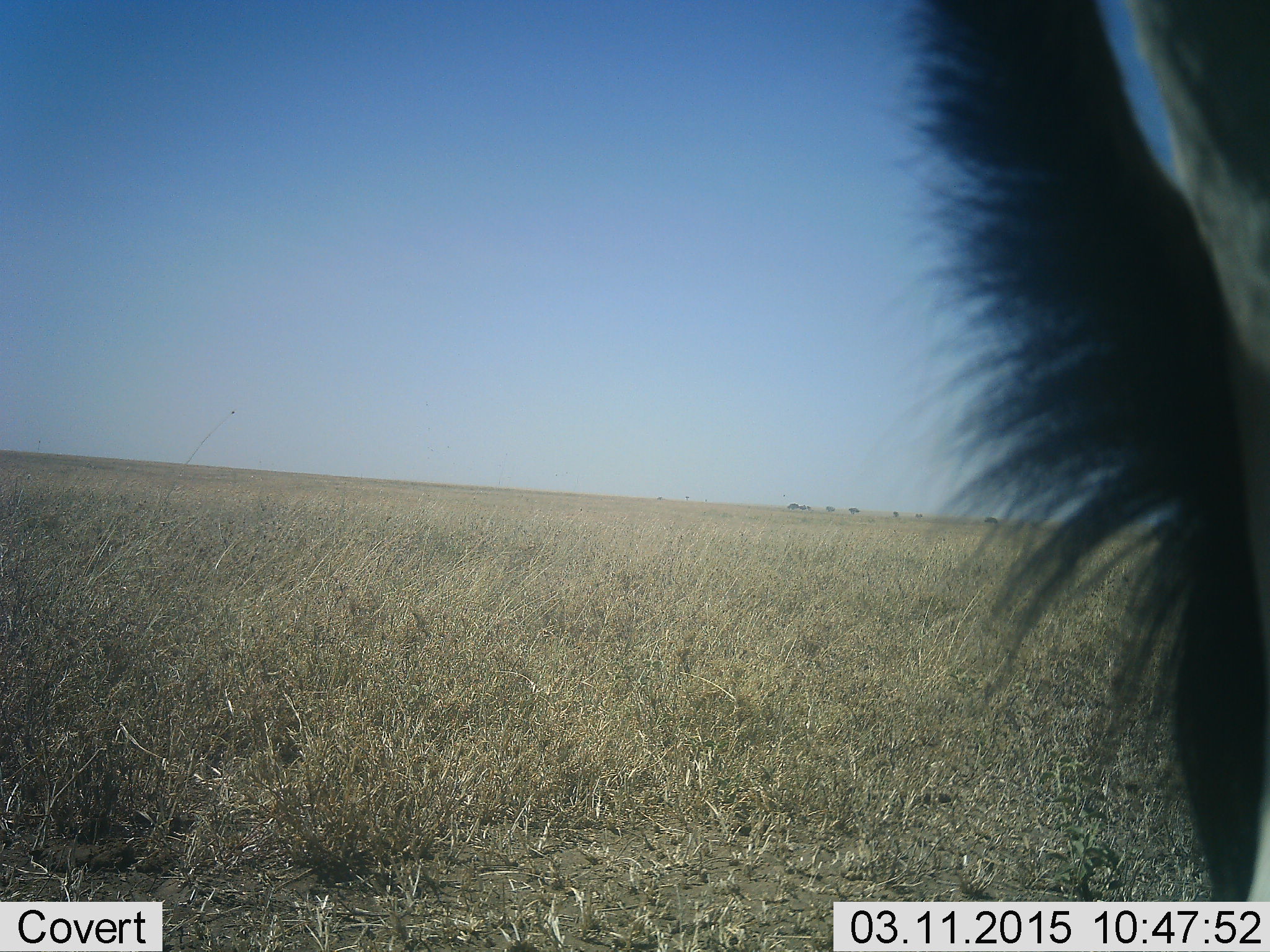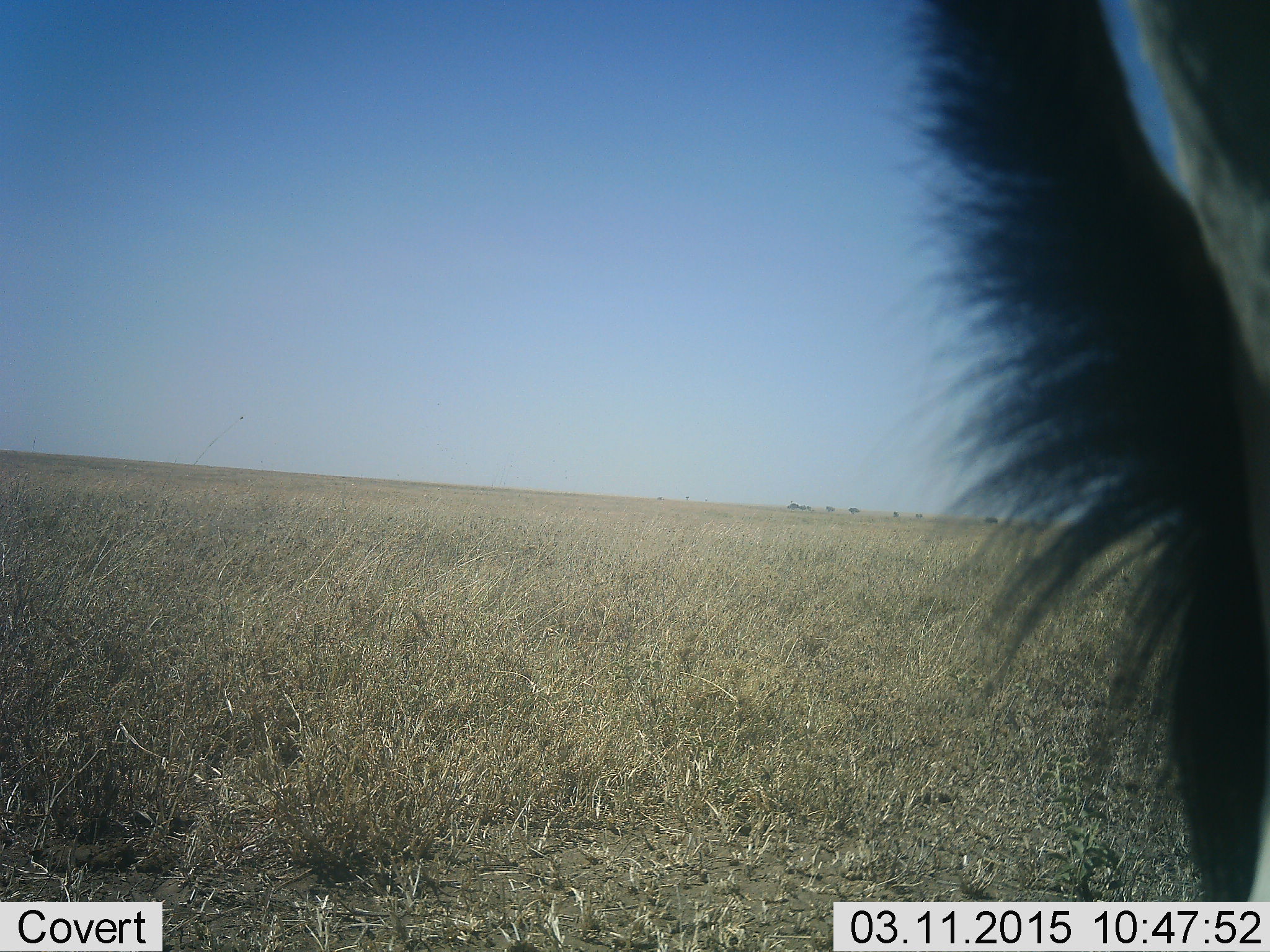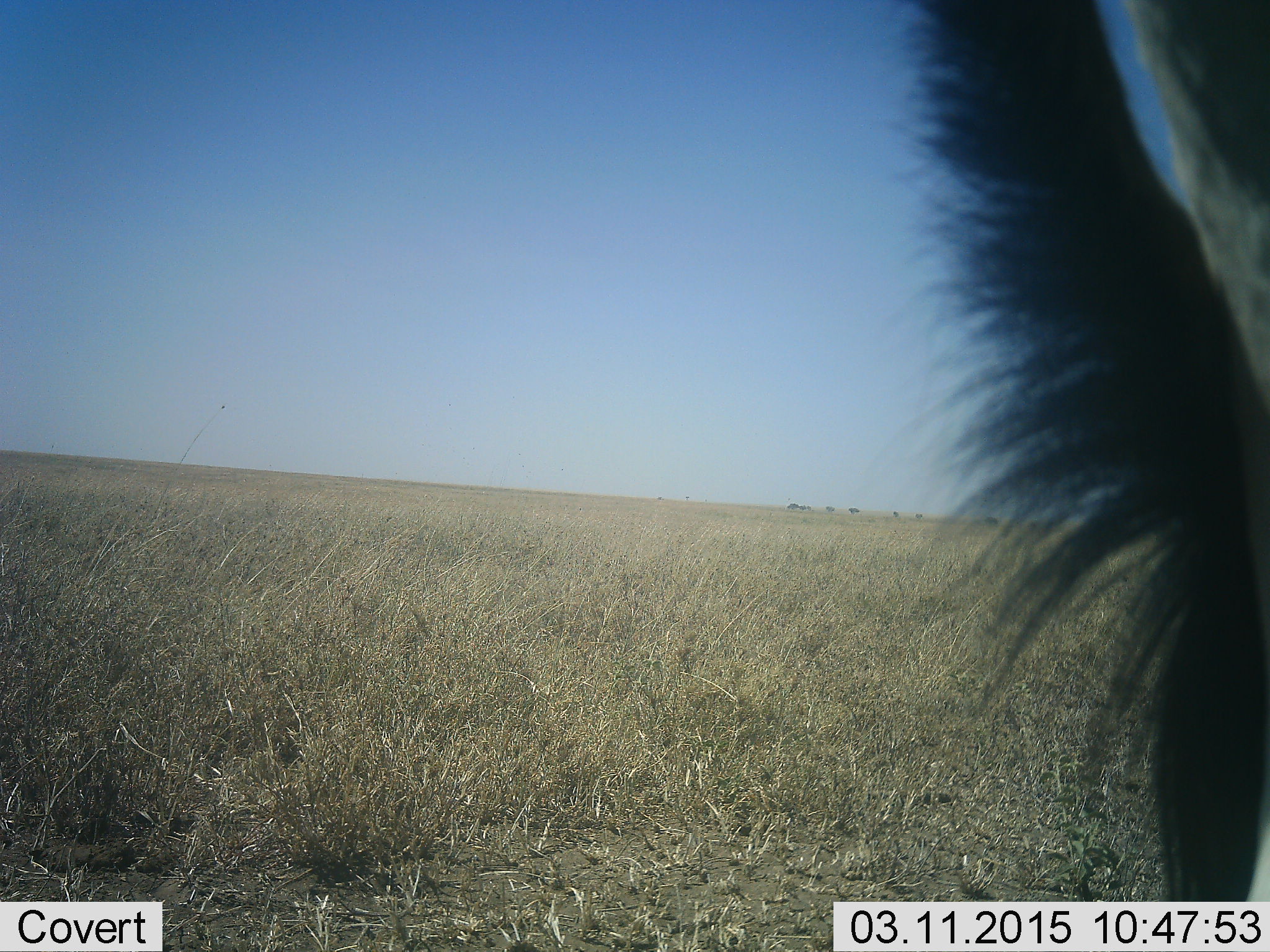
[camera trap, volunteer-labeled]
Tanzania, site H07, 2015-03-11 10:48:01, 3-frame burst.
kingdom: Animalia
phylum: Chordata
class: Mammalia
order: Artiodactyla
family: Bovidae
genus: Connochaetes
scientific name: Connochaetes taurinus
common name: blue wildebeest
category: wildebeest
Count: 1.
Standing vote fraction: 88%.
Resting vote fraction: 0%.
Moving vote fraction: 0%.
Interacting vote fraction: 0%.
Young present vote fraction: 0%.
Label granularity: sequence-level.